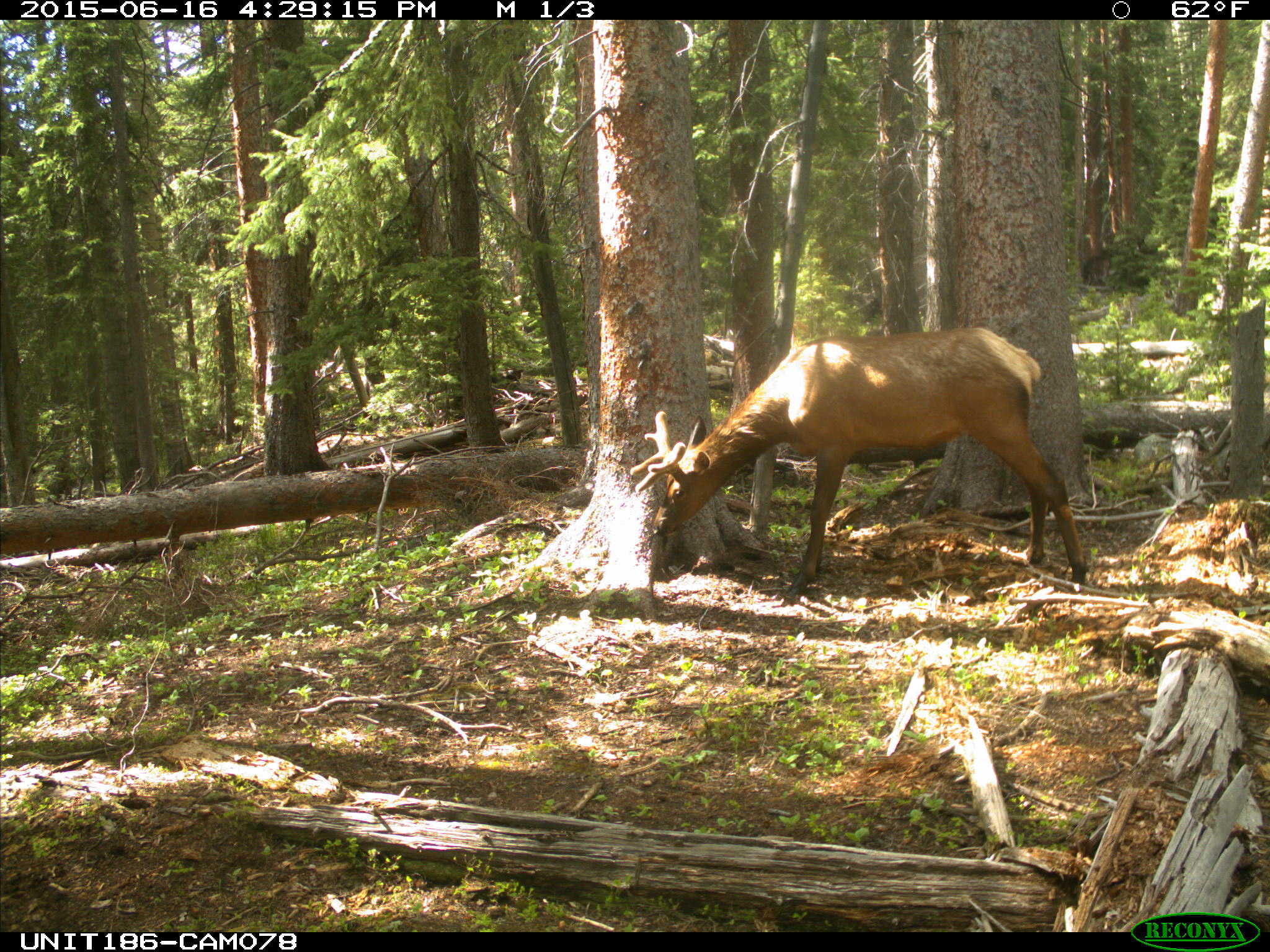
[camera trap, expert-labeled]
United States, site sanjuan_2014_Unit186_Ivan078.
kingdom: Animalia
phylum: Chordata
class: Mammalia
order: Artiodactyla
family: Cervidae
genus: Cervus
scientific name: Cervus elaphus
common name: red deer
Cervus elaphus (red deer).